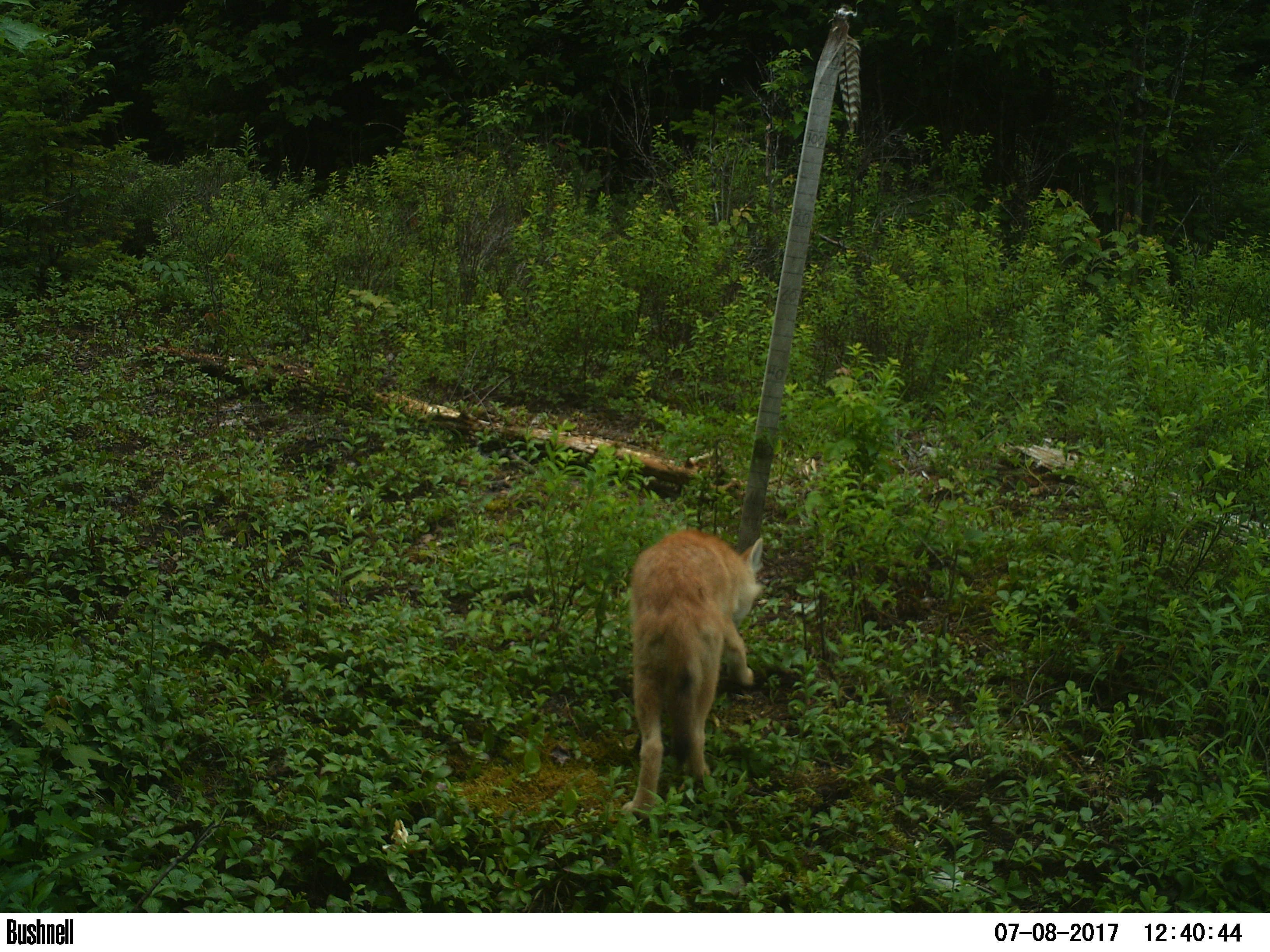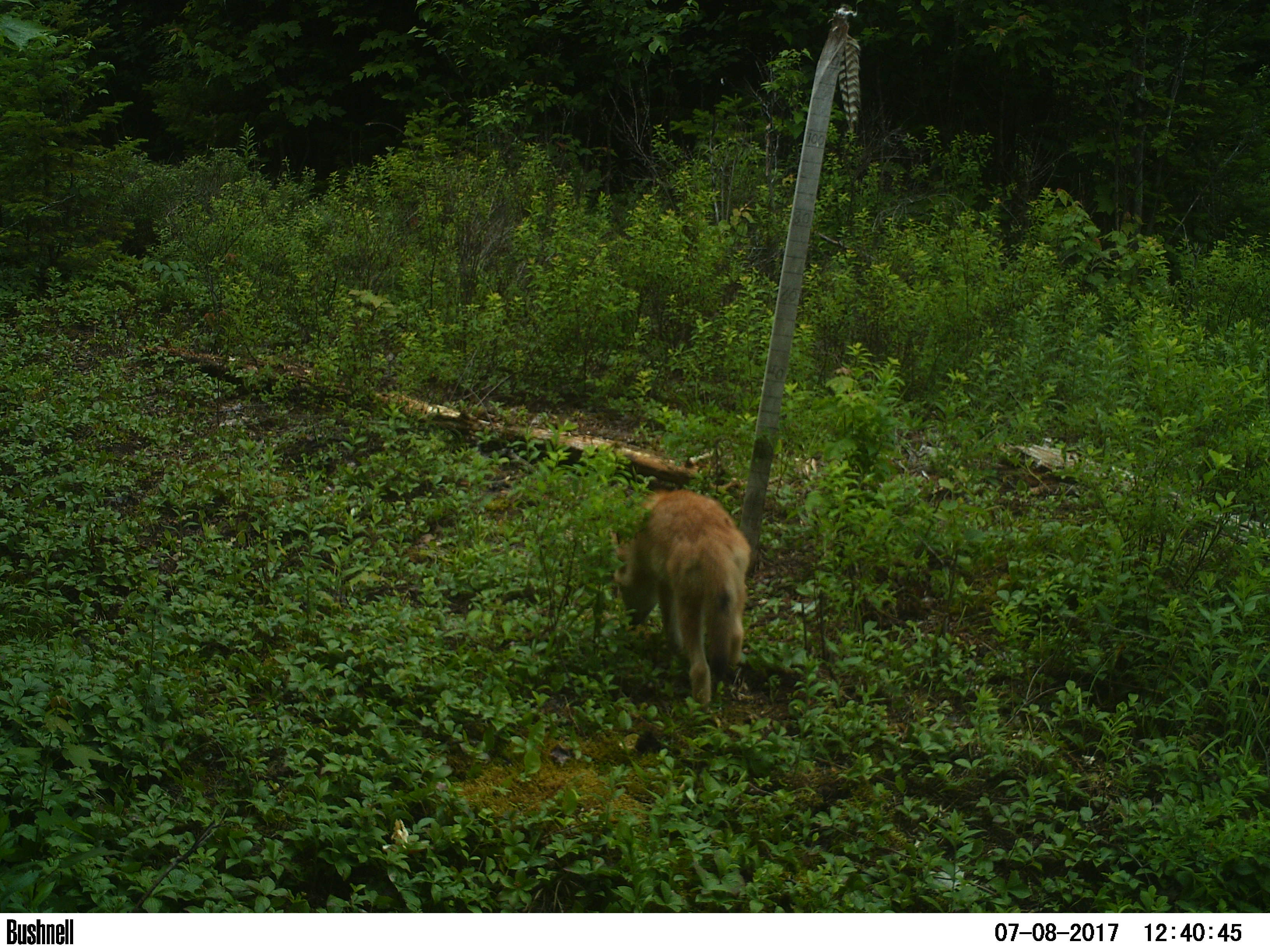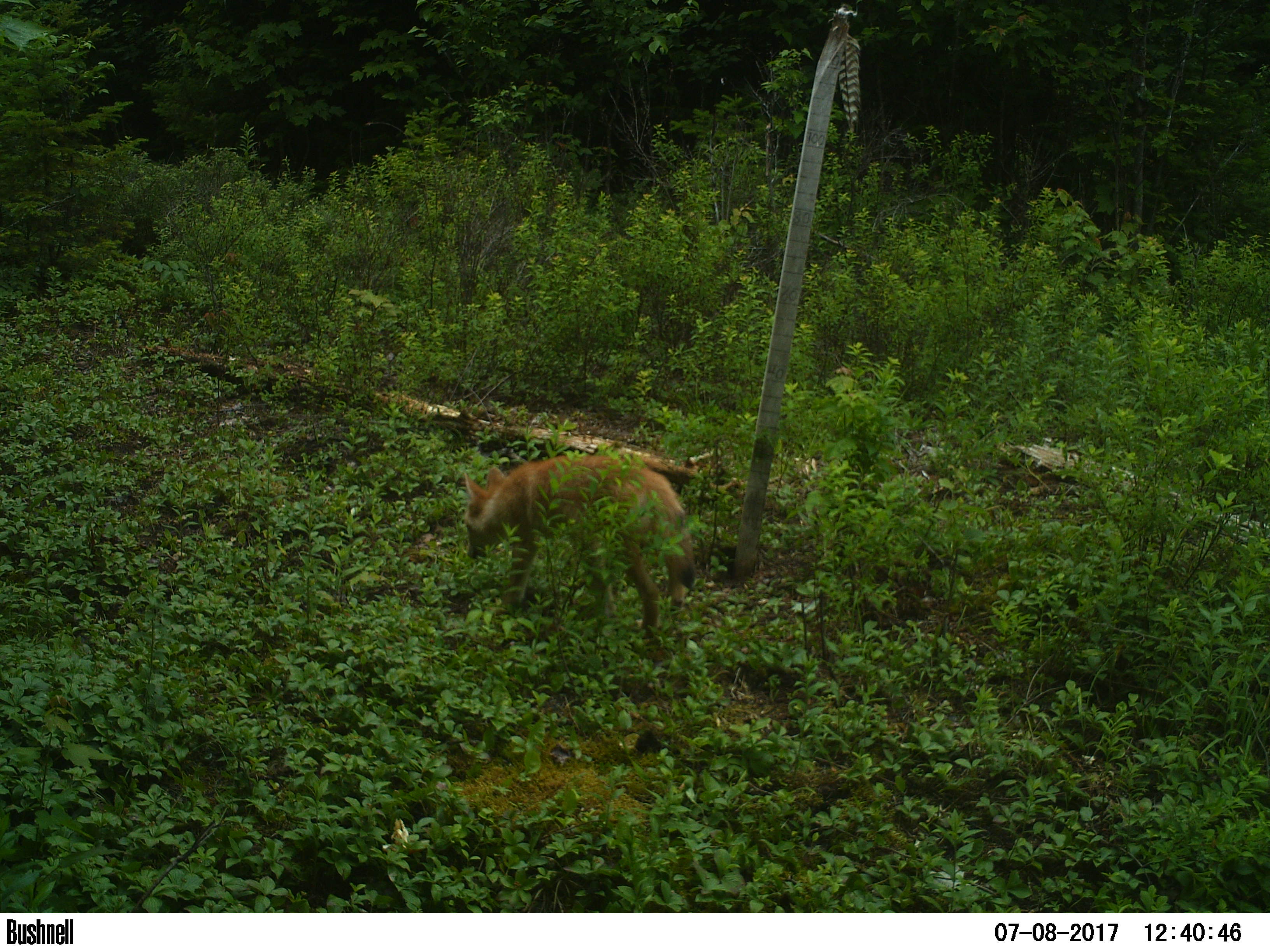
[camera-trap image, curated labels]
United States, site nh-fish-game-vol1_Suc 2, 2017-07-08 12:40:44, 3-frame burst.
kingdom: Animalia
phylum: Chordata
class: Mammalia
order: Carnivora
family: Canidae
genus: Canis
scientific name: Canis latrans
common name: coyote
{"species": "coyote (Canis latrans)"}